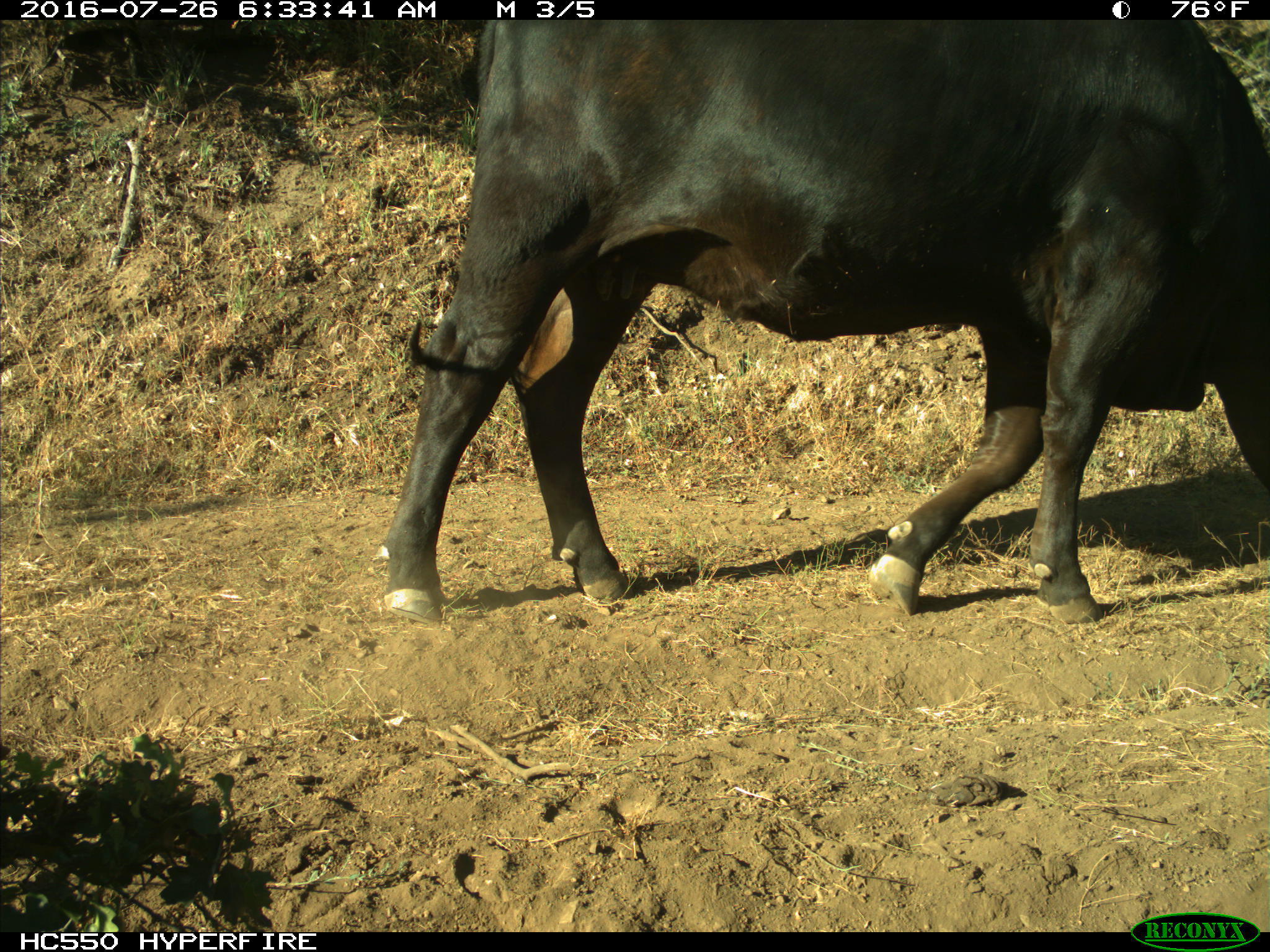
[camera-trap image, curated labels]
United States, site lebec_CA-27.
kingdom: Animalia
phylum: Chordata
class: Mammalia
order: Artiodactyla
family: Bovidae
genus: Bos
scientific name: Bos taurus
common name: domestic cow